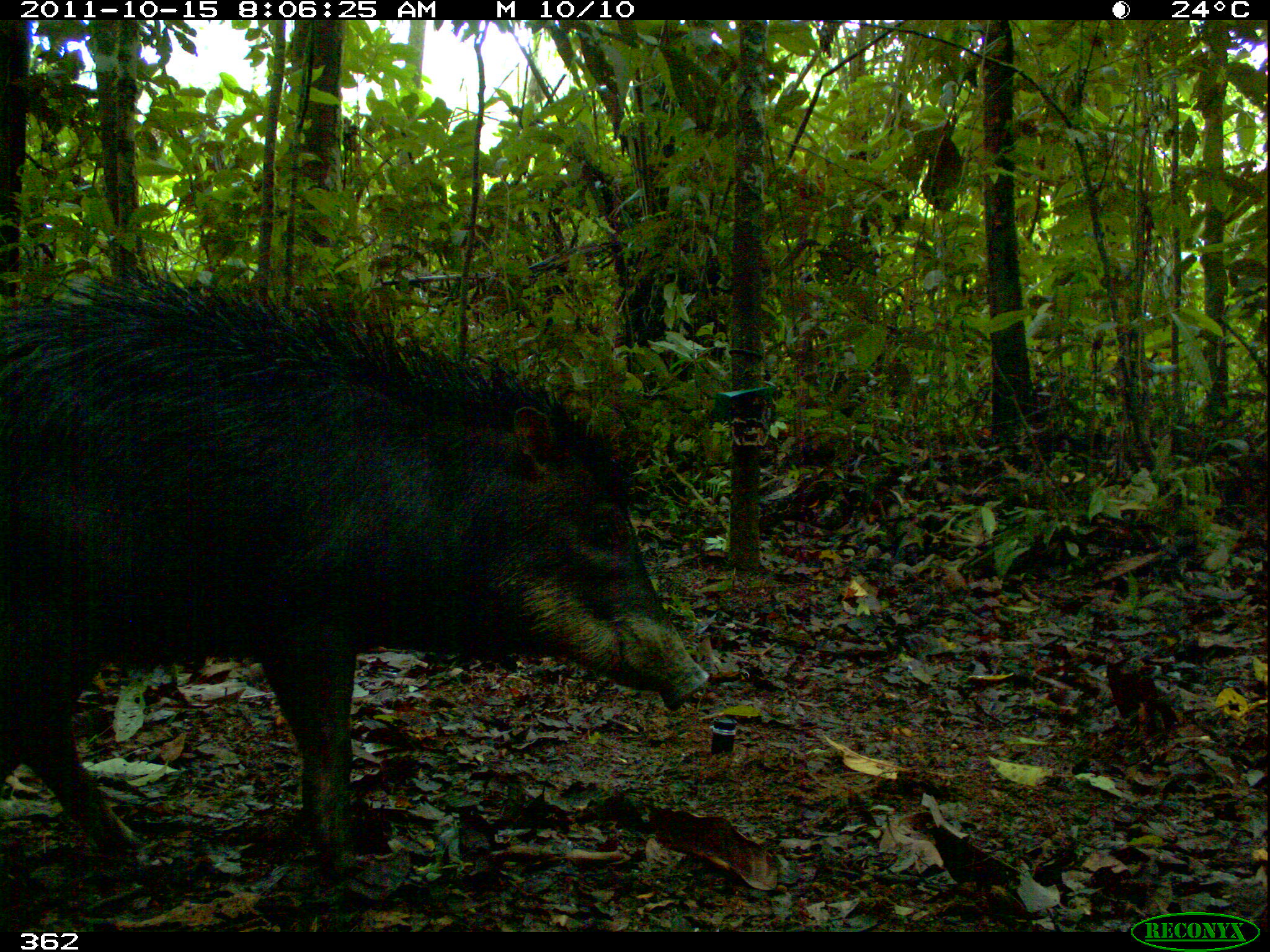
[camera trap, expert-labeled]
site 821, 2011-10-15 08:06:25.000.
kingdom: Animalia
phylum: Chordata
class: Mammalia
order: Artiodactyla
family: Tayassuidae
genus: Tayassu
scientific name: Tayassu pecari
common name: white-lipped peccary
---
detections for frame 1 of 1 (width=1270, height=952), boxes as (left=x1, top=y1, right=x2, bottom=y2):
tayassu pecari: (left=0, top=268, right=709, bottom=877)